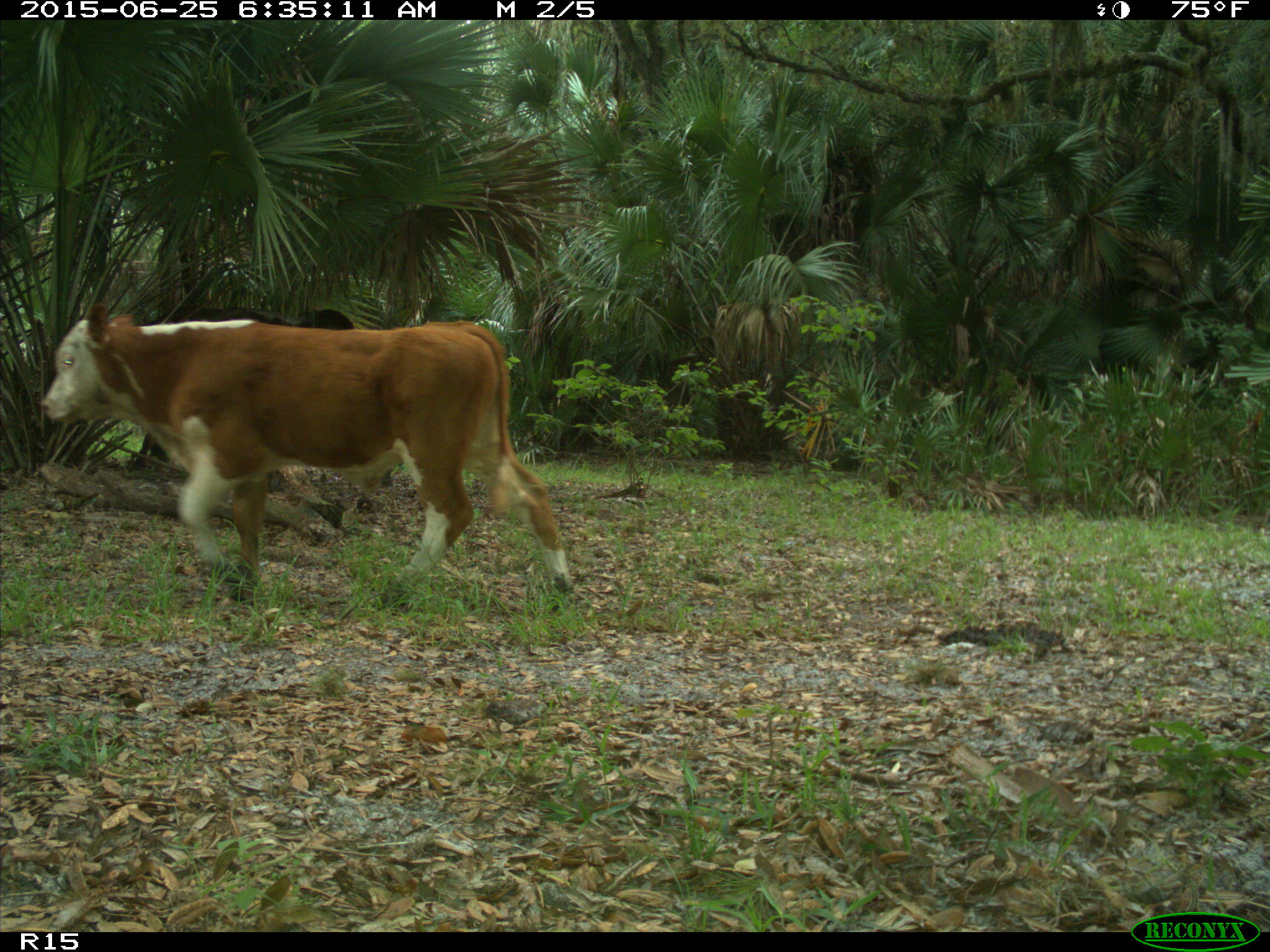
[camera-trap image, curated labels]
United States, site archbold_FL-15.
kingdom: Animalia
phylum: Chordata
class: Mammalia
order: Artiodactyla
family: Bovidae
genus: Bos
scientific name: Bos taurus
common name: domestic cow